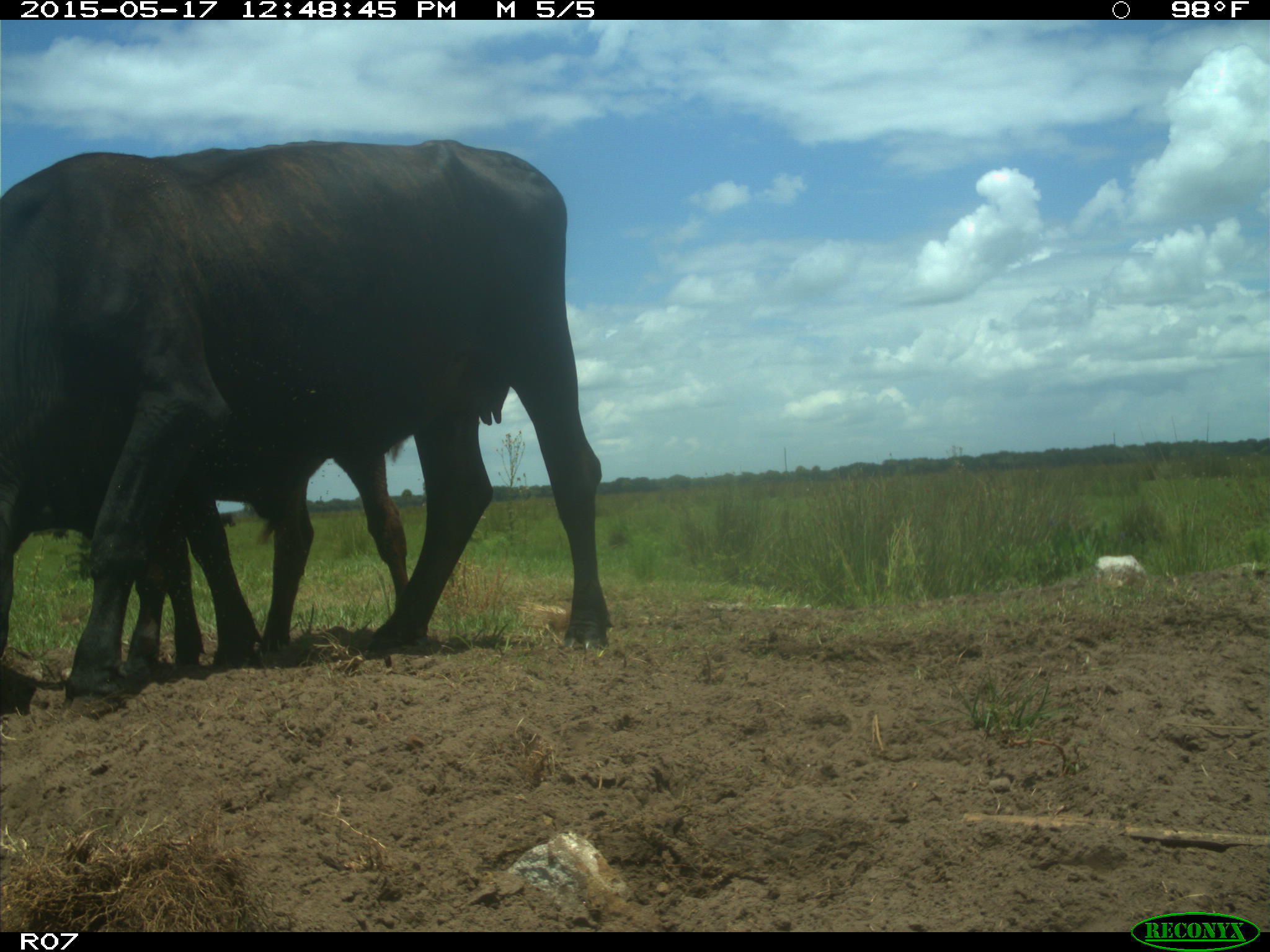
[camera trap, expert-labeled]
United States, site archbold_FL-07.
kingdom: Animalia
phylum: Chordata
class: Mammalia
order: Artiodactyla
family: Bovidae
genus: Bos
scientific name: Bos taurus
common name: domestic cow